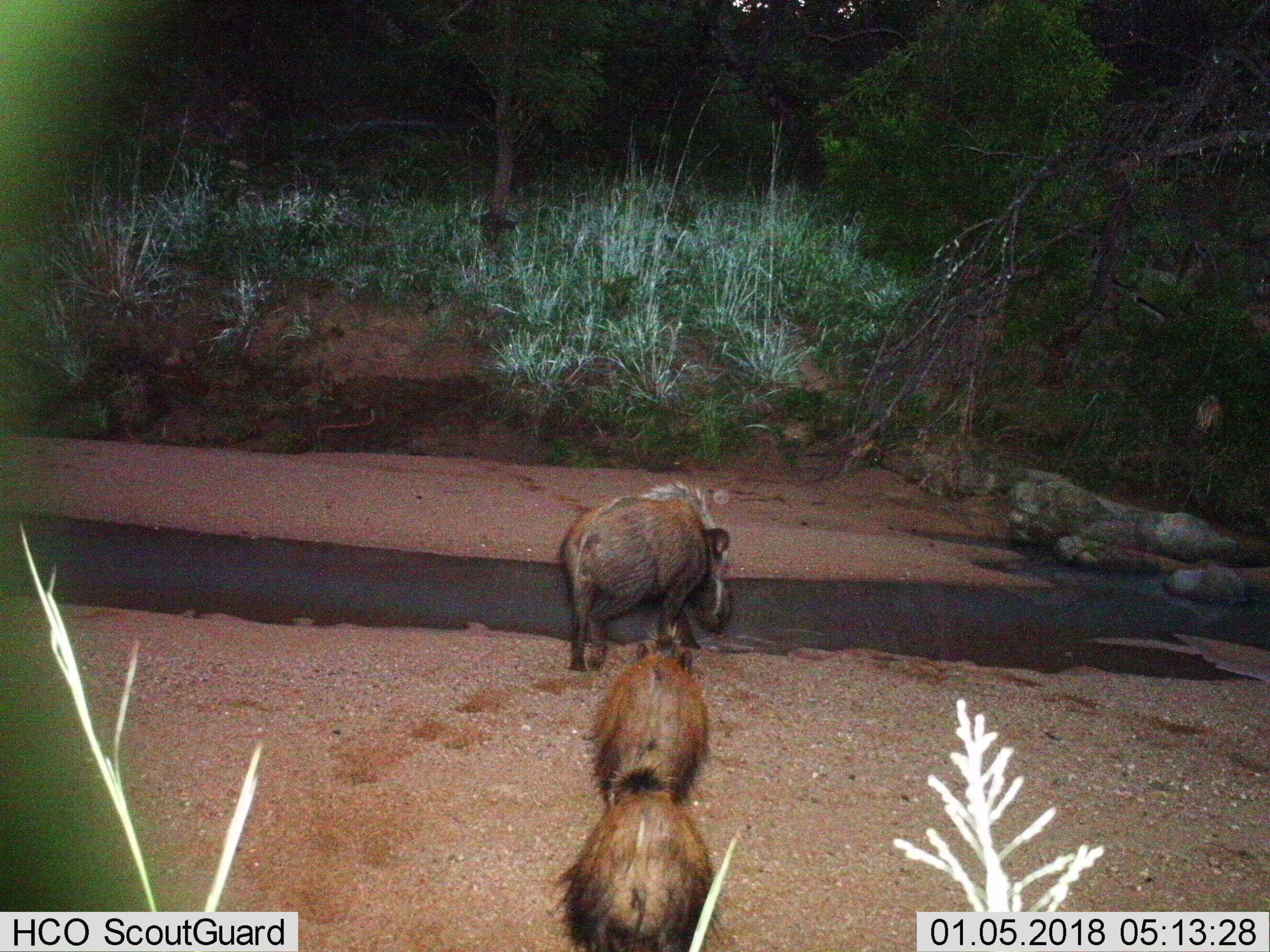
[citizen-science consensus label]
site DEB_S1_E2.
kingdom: Animalia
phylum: Chordata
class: Mammalia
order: Artiodactyla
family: Suidae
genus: Potamochoerus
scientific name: Potamochoerus larvatus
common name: bushpig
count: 3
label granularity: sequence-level